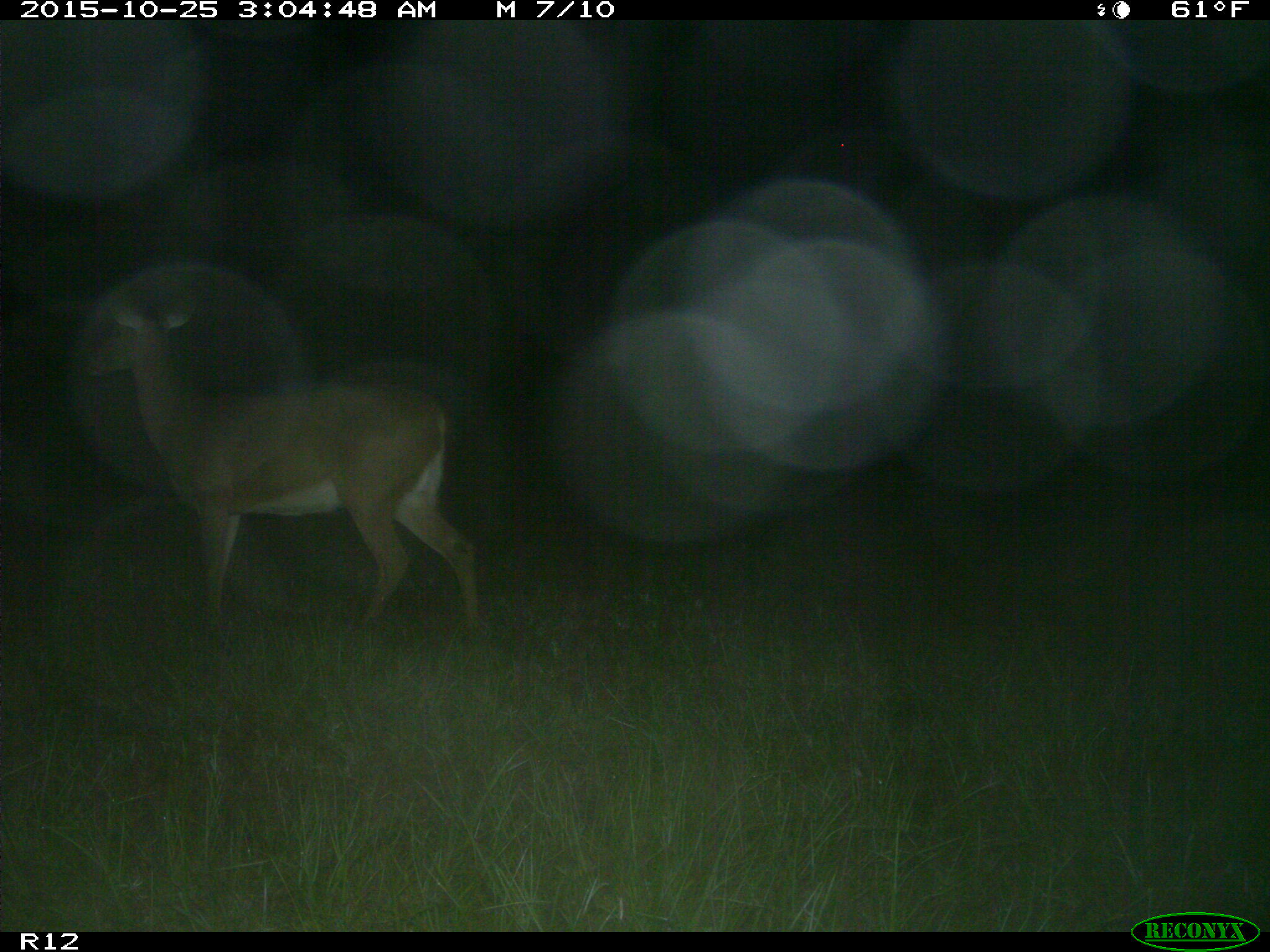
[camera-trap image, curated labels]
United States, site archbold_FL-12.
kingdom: Animalia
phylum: Chordata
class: Mammalia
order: Artiodactyla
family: Cervidae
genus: Odocoileus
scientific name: Odocoileus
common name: deer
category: unidentified deer